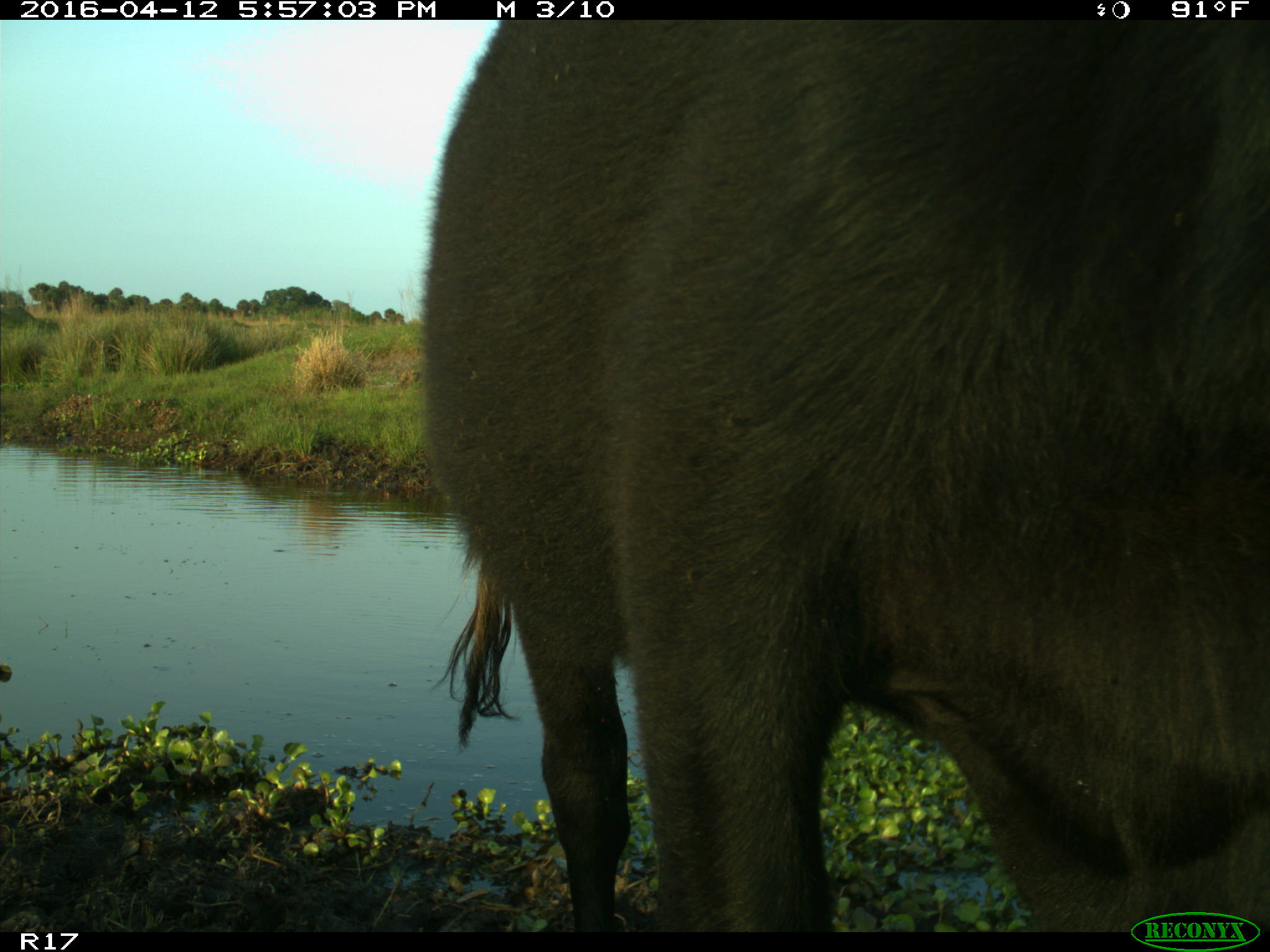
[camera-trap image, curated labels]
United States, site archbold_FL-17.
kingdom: Animalia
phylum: Chordata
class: Mammalia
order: Artiodactyla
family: Bovidae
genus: Bos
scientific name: Bos taurus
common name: domestic cow